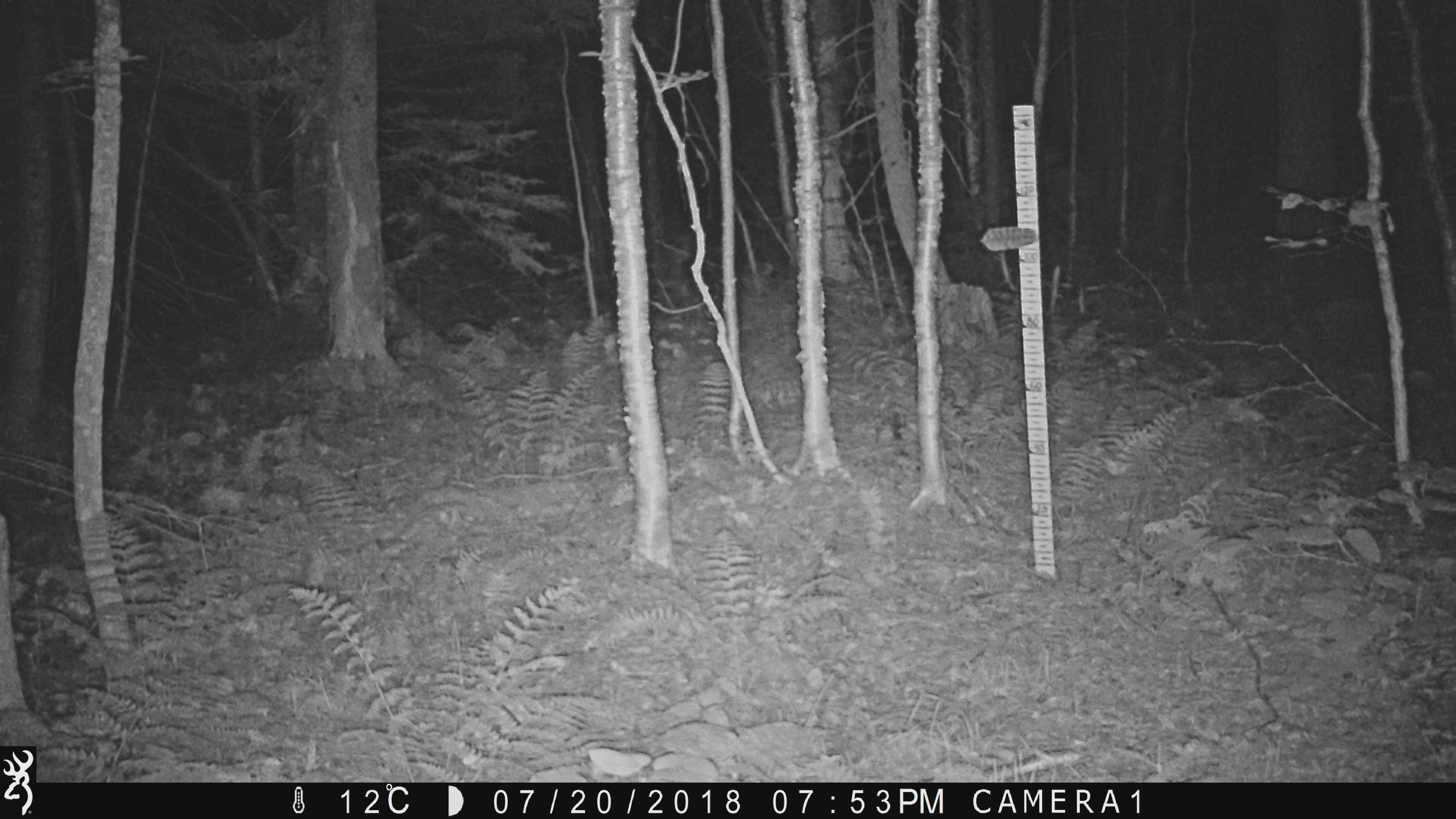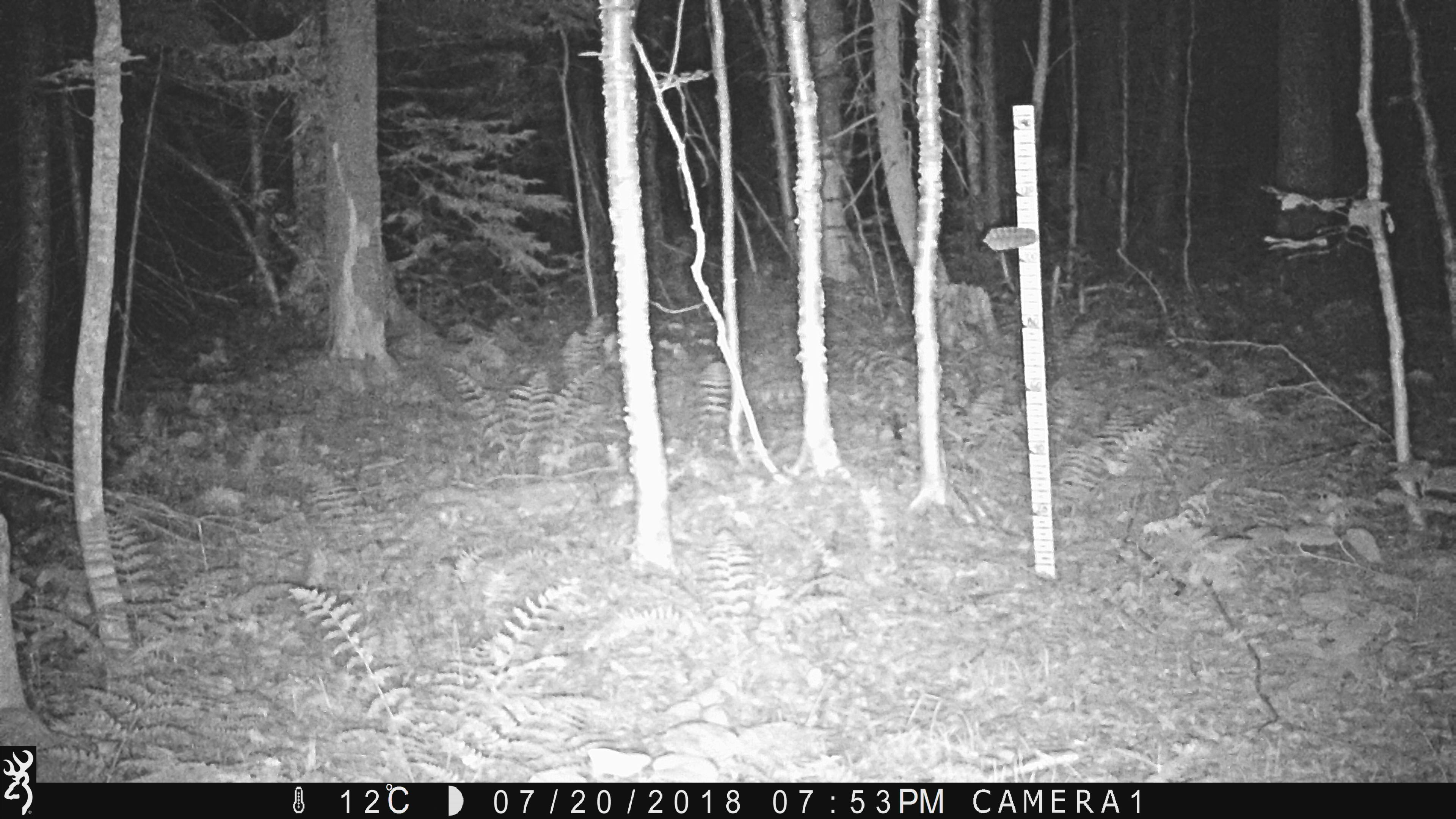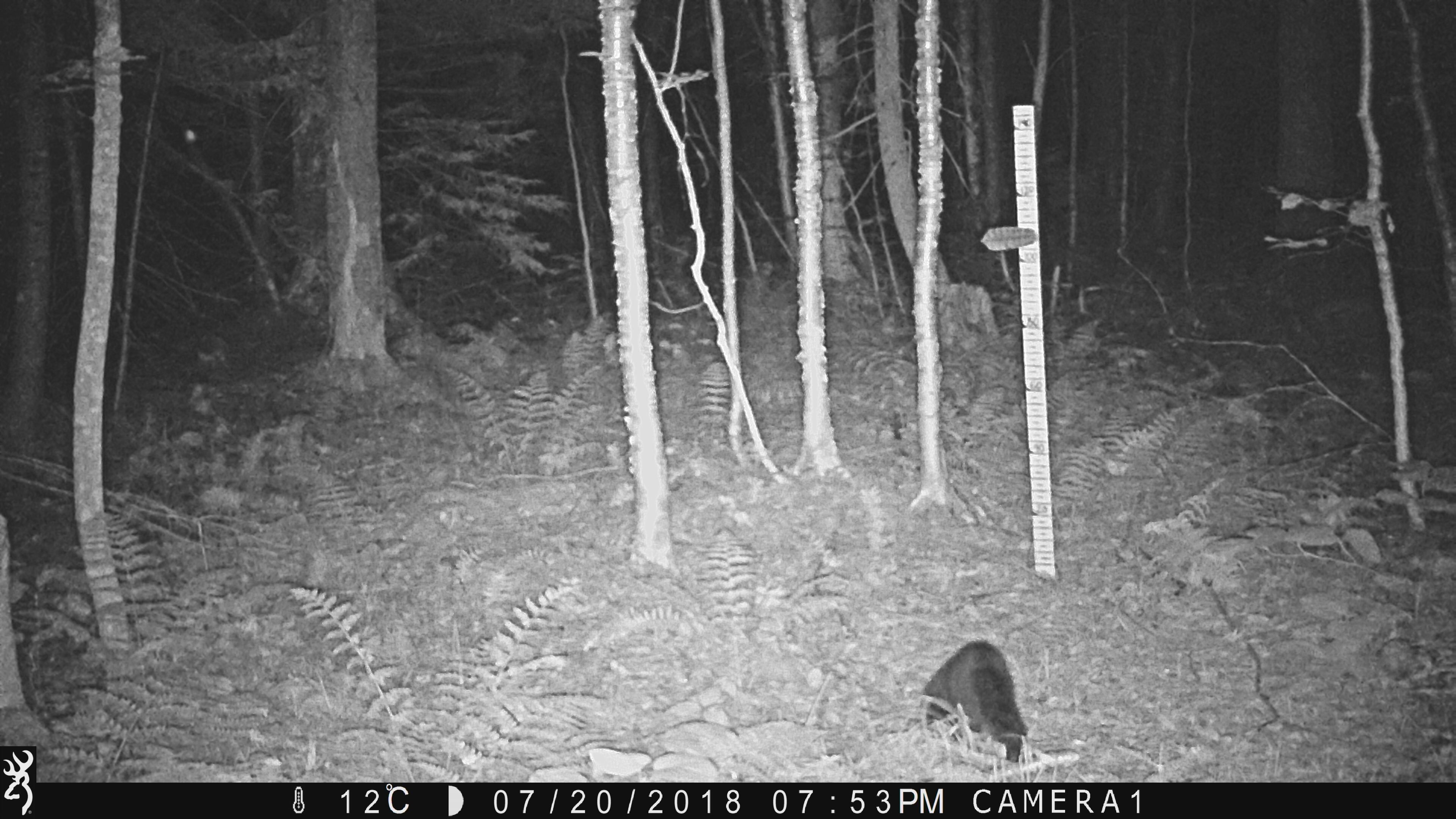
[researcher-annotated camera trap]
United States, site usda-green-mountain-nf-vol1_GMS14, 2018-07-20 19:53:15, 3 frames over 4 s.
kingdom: Animalia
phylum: Chordata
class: Mammalia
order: Carnivora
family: Mustelidae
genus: Pekania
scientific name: Pekania pennanti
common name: fisher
Fisher (Pekania pennanti).